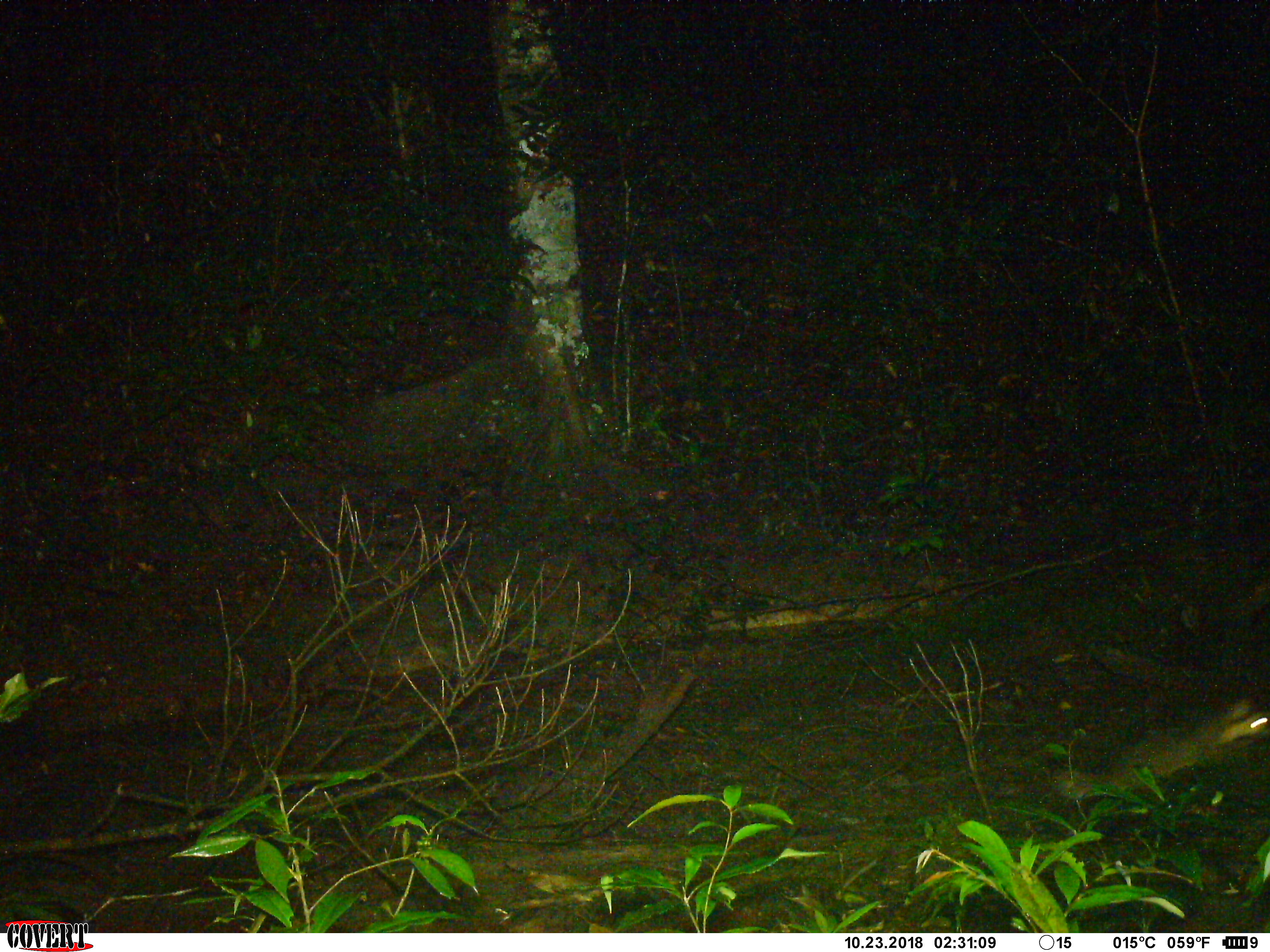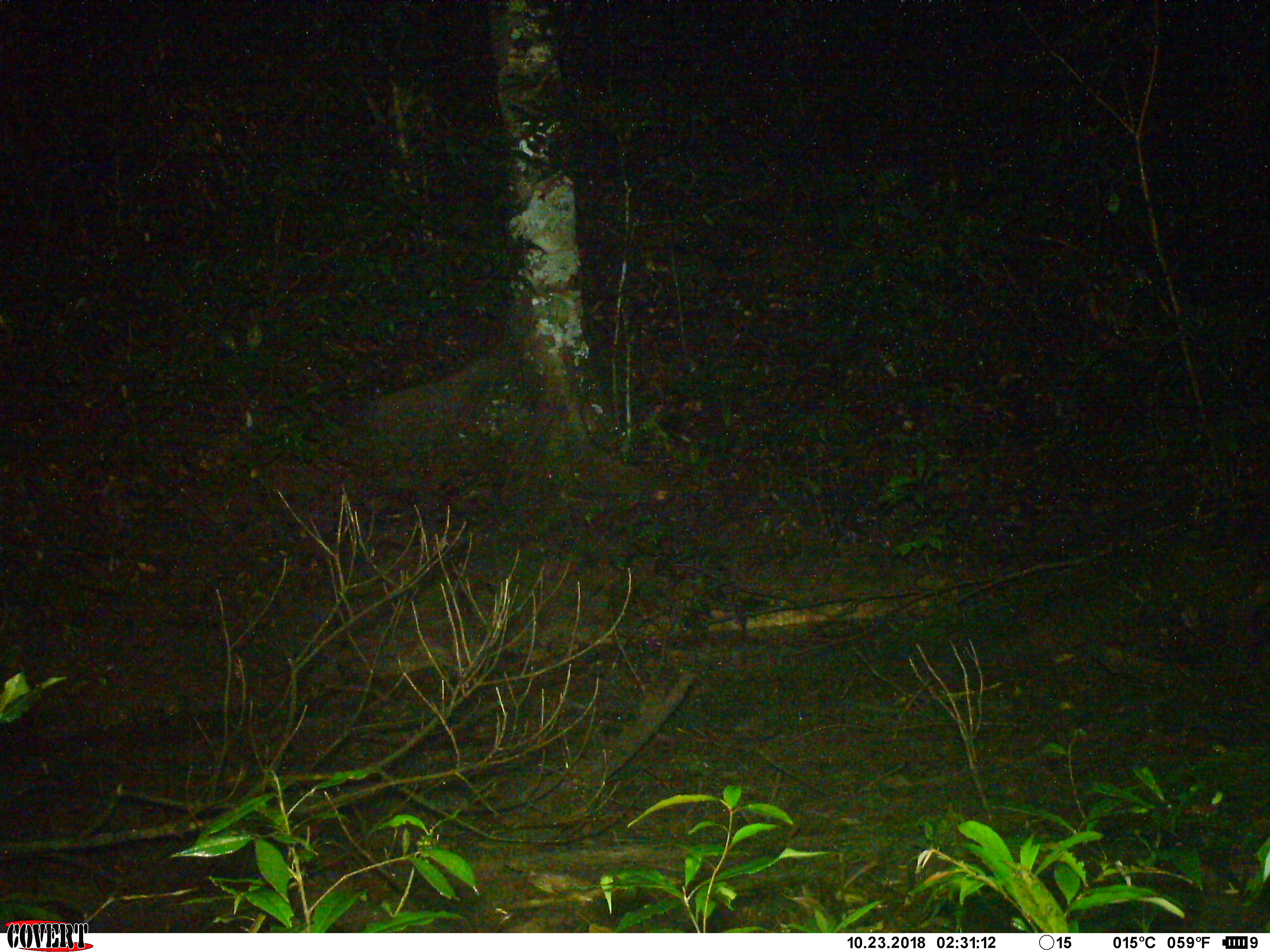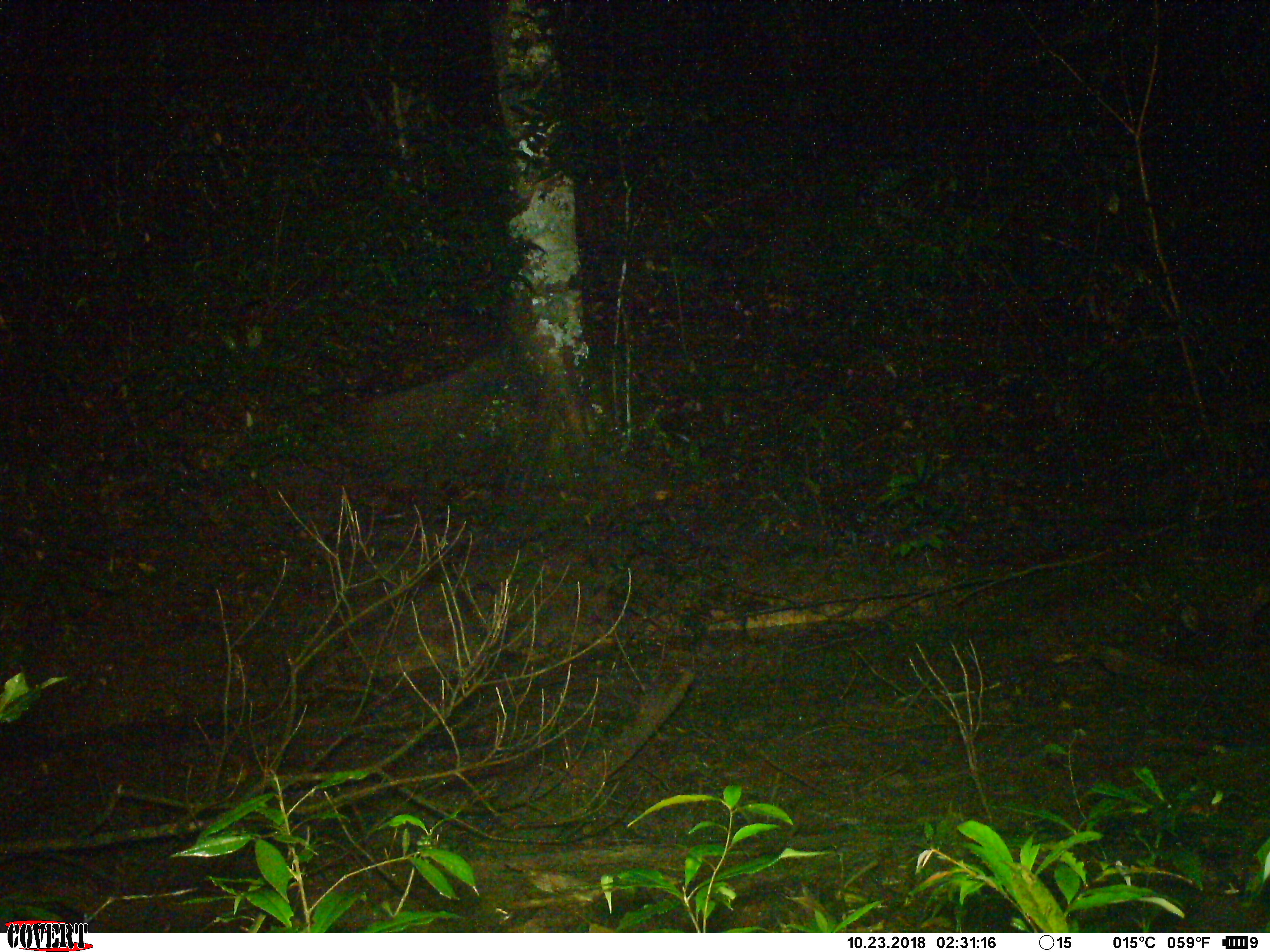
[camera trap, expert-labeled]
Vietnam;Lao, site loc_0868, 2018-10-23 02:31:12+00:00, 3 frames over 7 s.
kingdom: Animalia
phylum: Chordata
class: Mammalia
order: Carnivora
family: Mustelidae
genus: Melogale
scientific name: Melogale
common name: ferret badger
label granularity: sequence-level